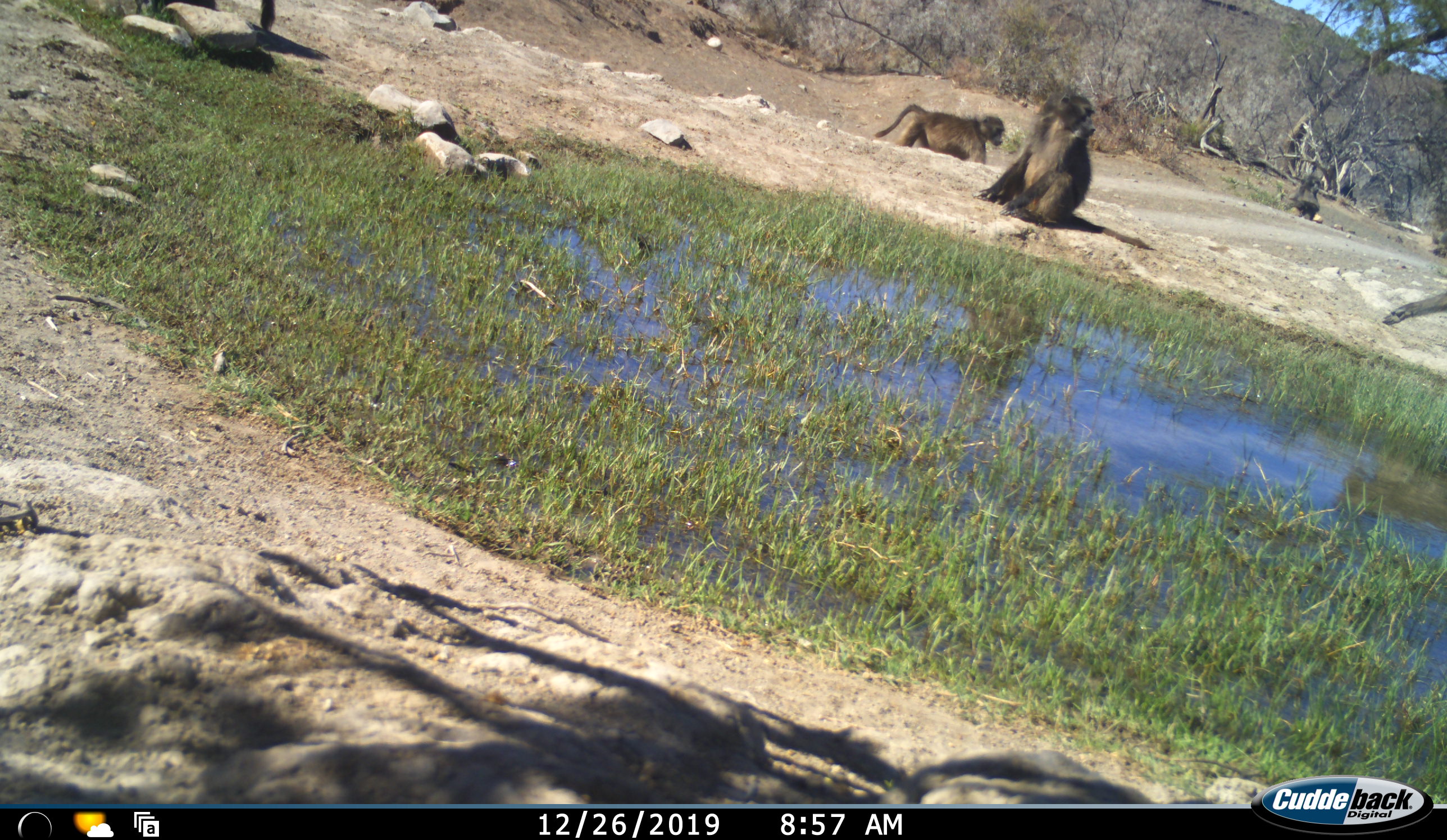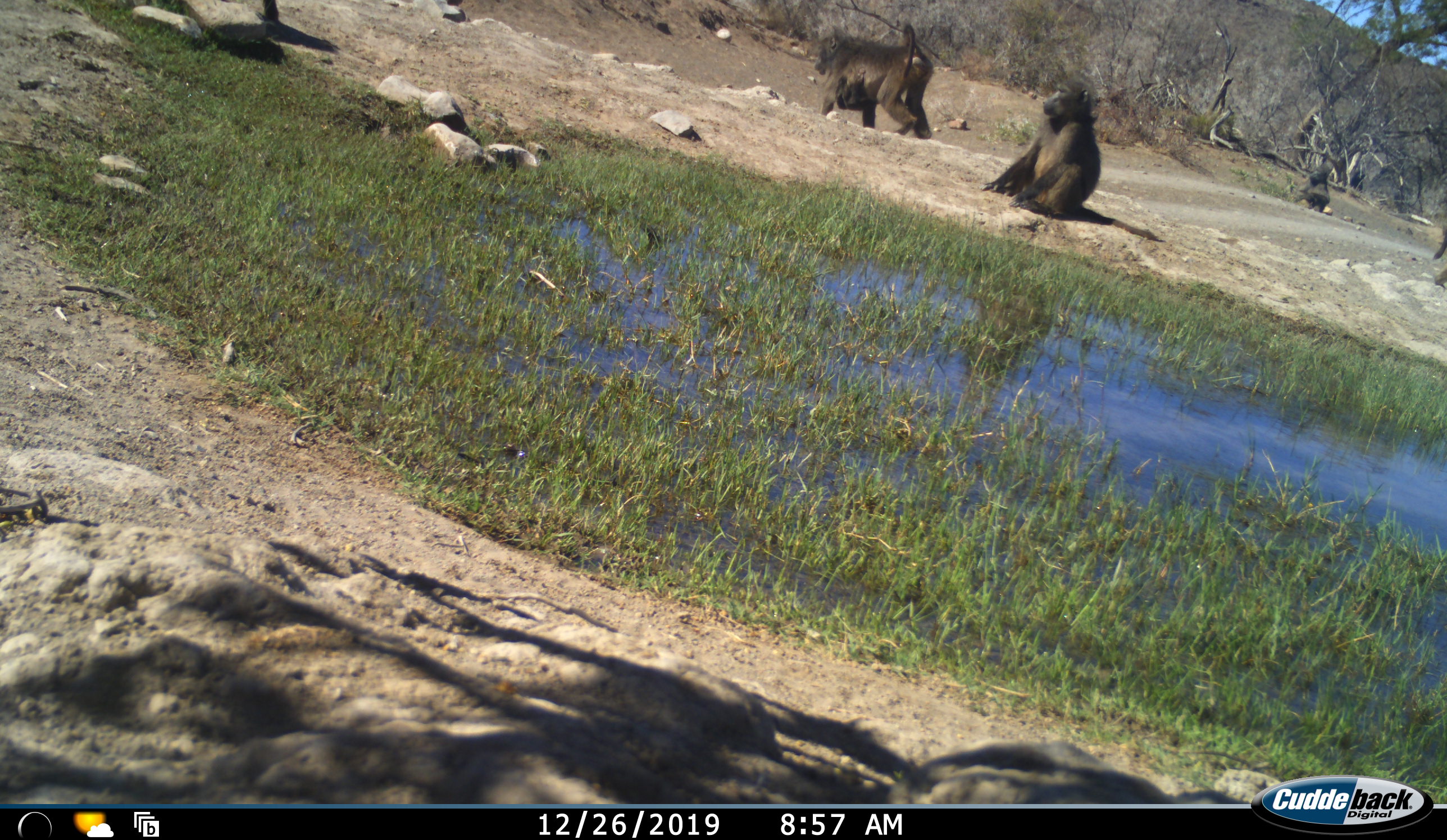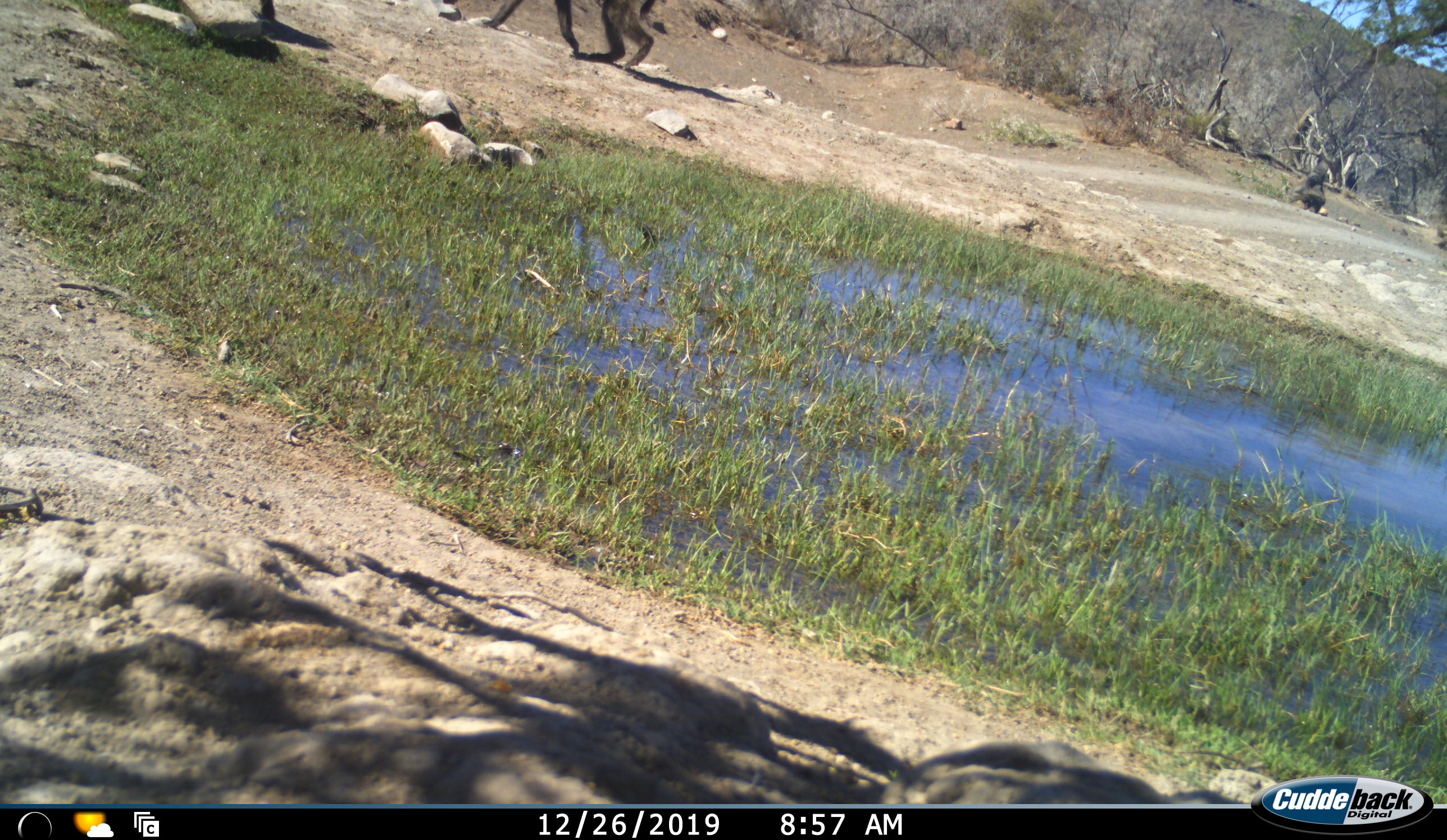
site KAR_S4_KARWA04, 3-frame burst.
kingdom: Animalia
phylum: Chordata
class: Mammalia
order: Primates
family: Cercopithecidae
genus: Papio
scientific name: Papio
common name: baboon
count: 4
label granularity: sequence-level